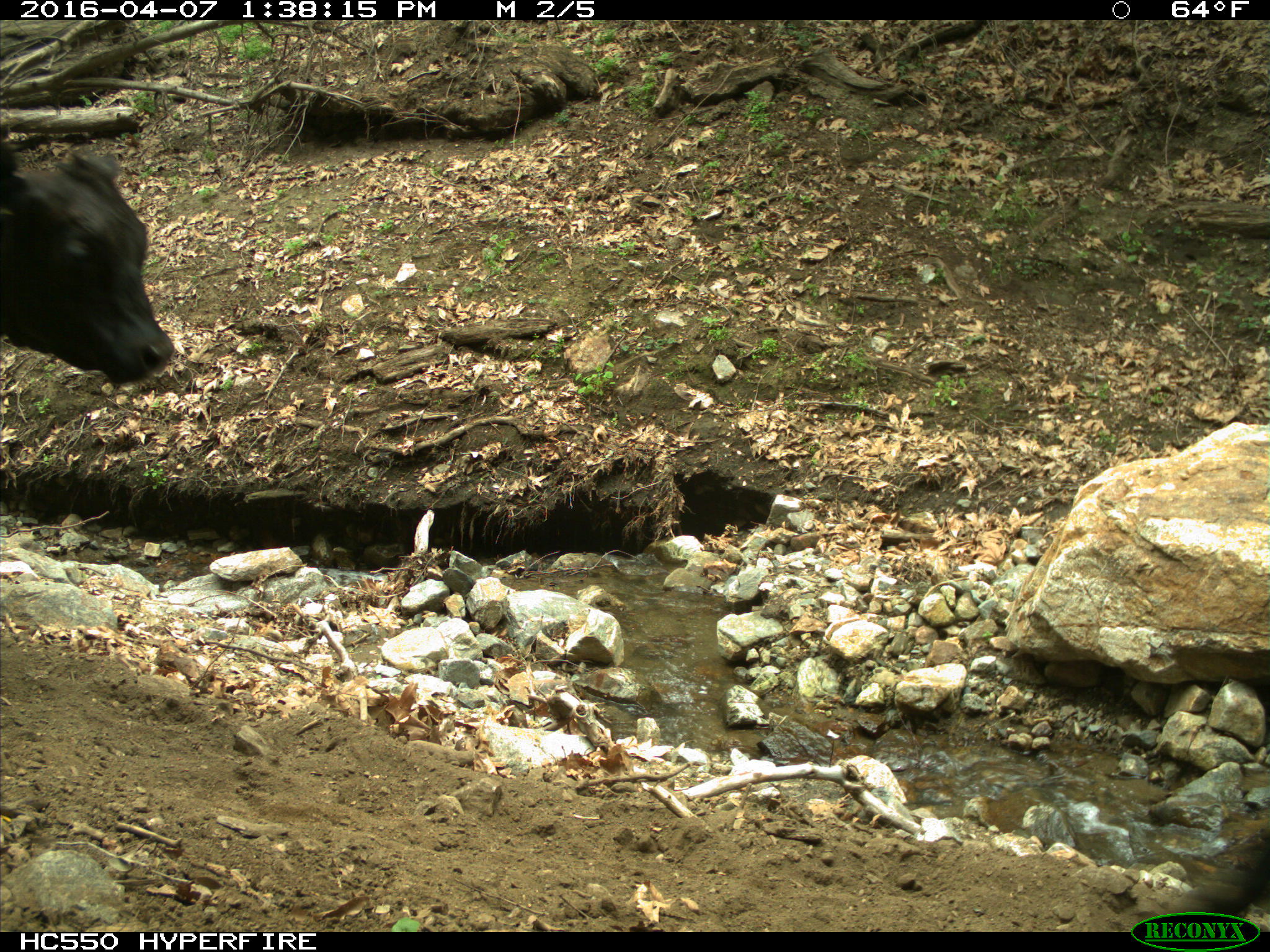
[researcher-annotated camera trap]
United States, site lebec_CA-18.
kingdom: Animalia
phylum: Chordata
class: Mammalia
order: Artiodactyla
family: Bovidae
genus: Bos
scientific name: Bos taurus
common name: domestic cow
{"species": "Bos taurus (domestic cow)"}